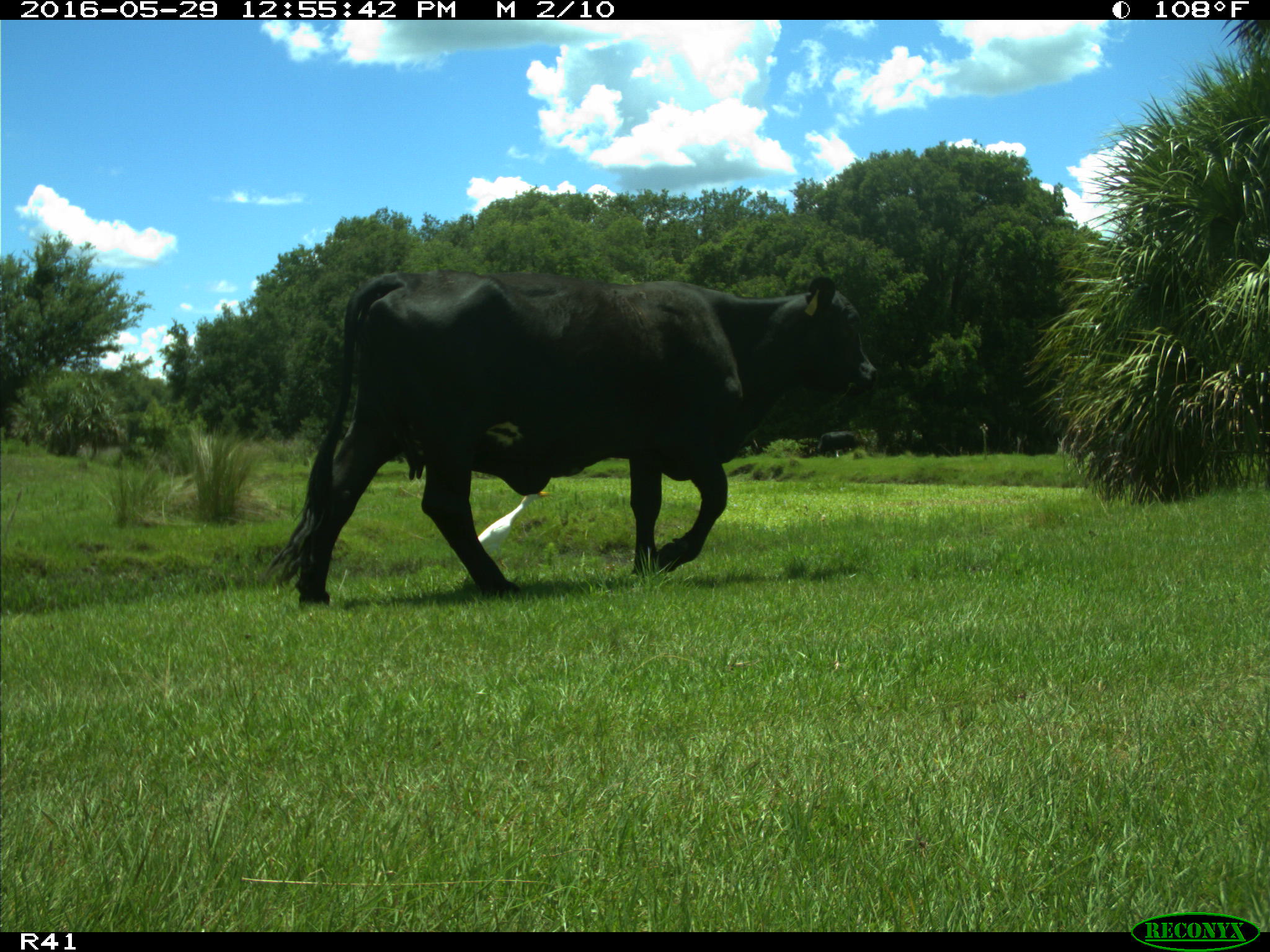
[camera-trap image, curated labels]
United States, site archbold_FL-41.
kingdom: Animalia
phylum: Chordata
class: Mammalia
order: Artiodactyla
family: Bovidae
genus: Bos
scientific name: Bos taurus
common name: domestic cow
Bos taurus (domestic cow).